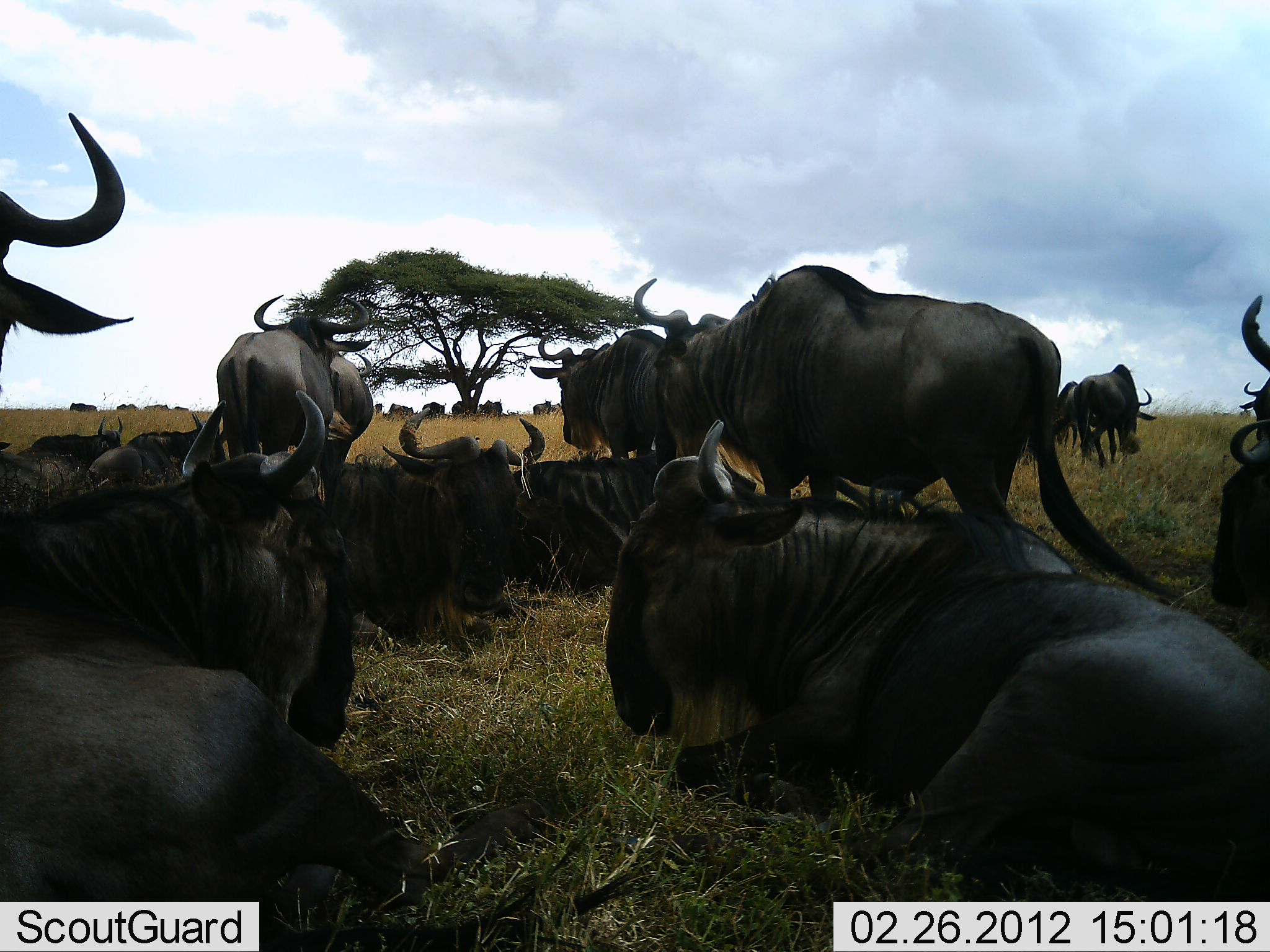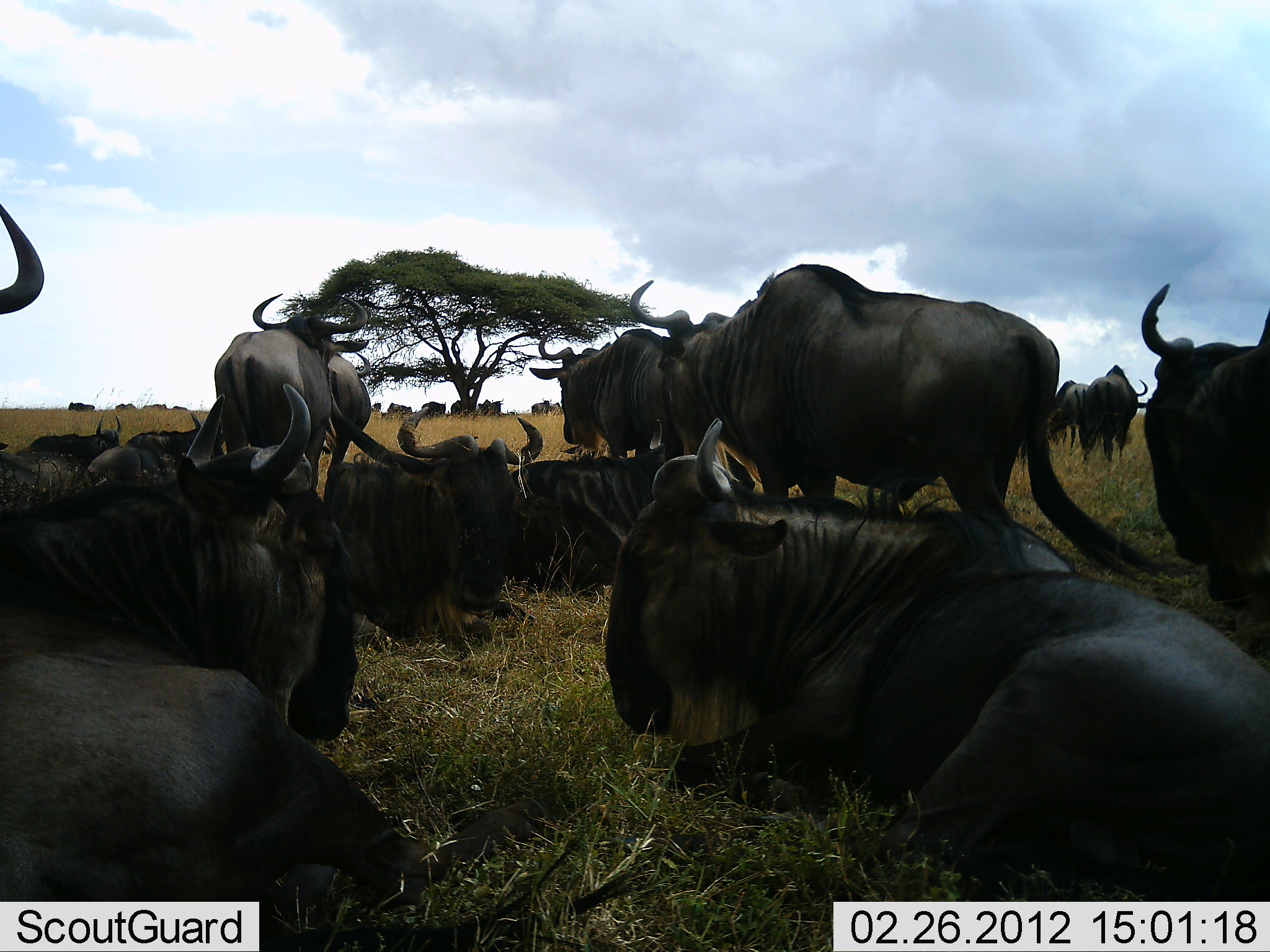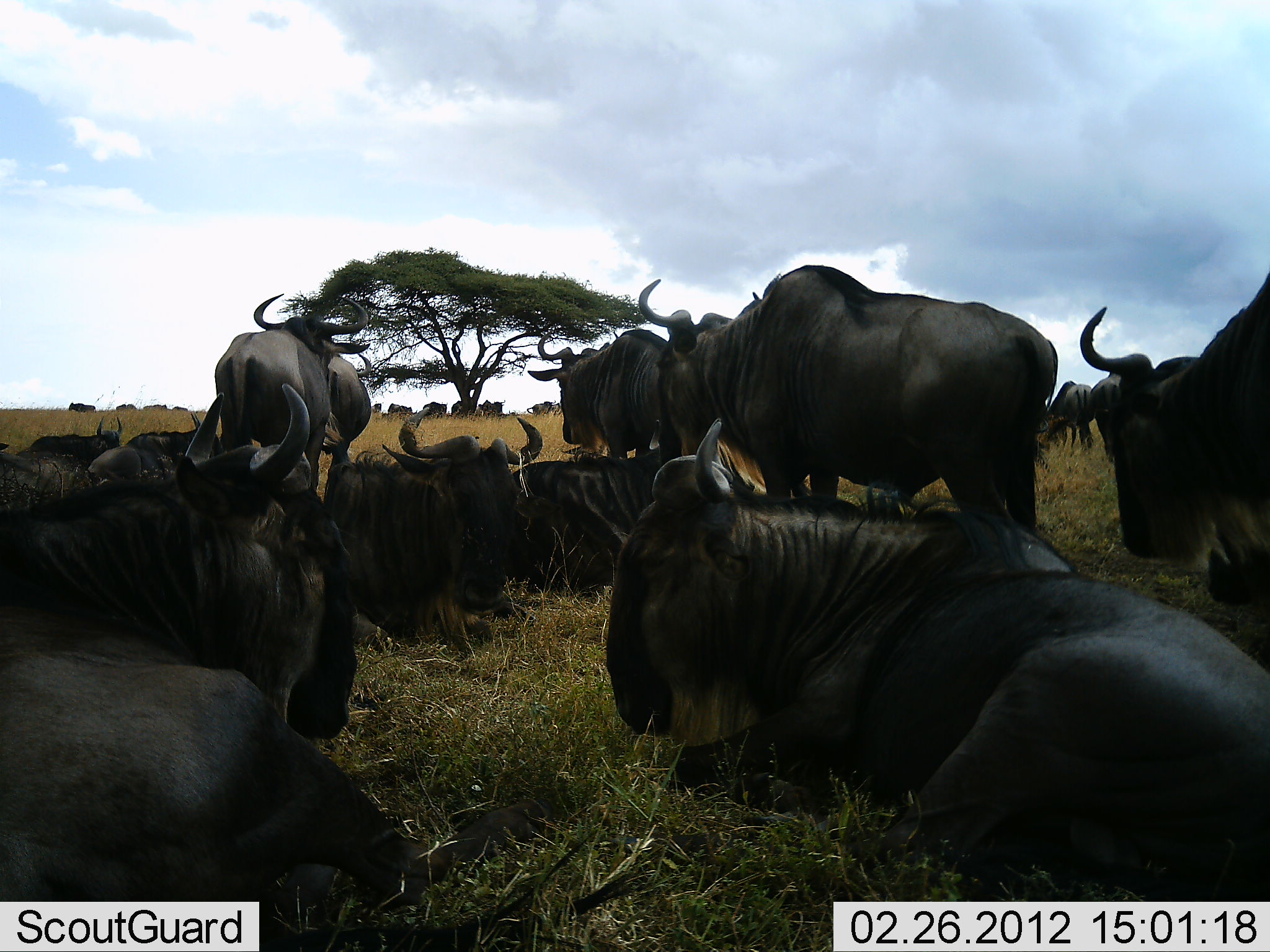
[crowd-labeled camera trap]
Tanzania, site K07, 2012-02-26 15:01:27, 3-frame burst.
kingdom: Animalia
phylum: Chordata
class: Mammalia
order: Artiodactyla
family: Bovidae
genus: Connochaetes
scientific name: Connochaetes taurinus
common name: blue wildebeest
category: wildebeest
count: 11-50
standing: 82%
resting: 100%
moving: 27%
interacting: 18%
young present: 5%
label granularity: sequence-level